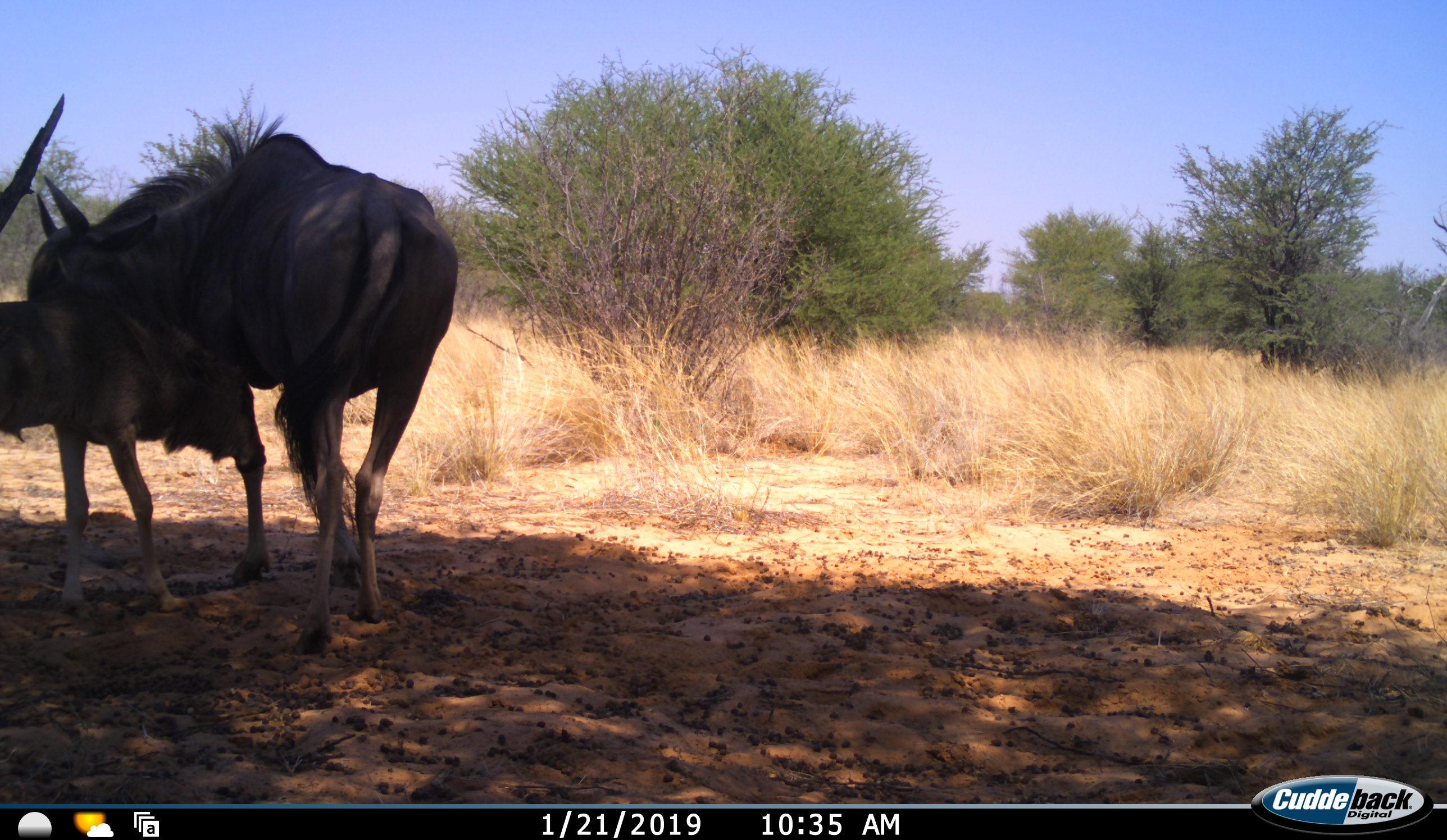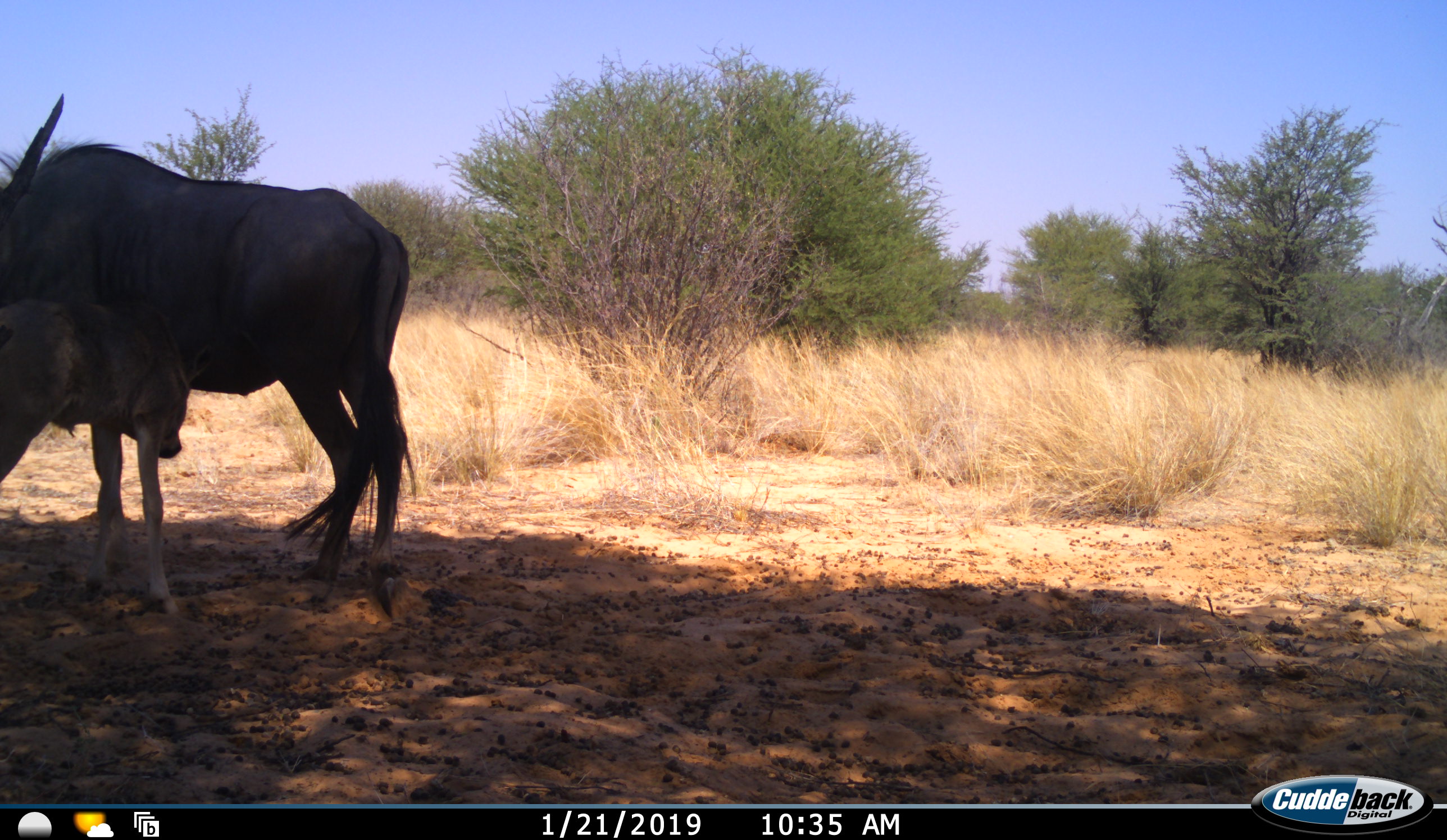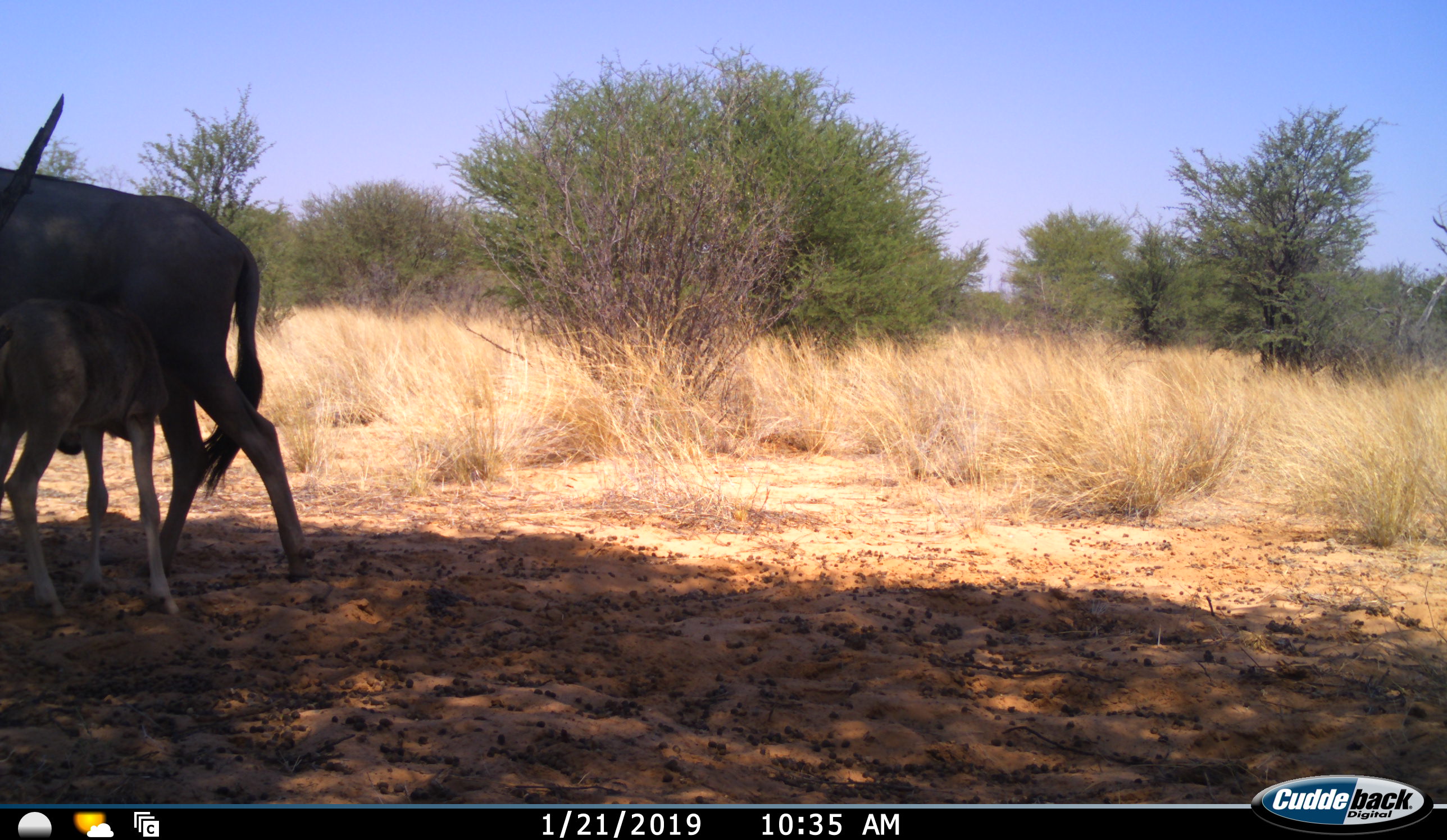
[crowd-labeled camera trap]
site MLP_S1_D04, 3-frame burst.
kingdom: Animalia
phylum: Chordata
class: Mammalia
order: Artiodactyla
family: Bovidae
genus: Connochaetes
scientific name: Connochaetes taurinus taurinus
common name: blue wildebeest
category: wildebeestblue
Wildebeestblue (blue wildebeest) (Connochaetes taurinus taurinus), count 2. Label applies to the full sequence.